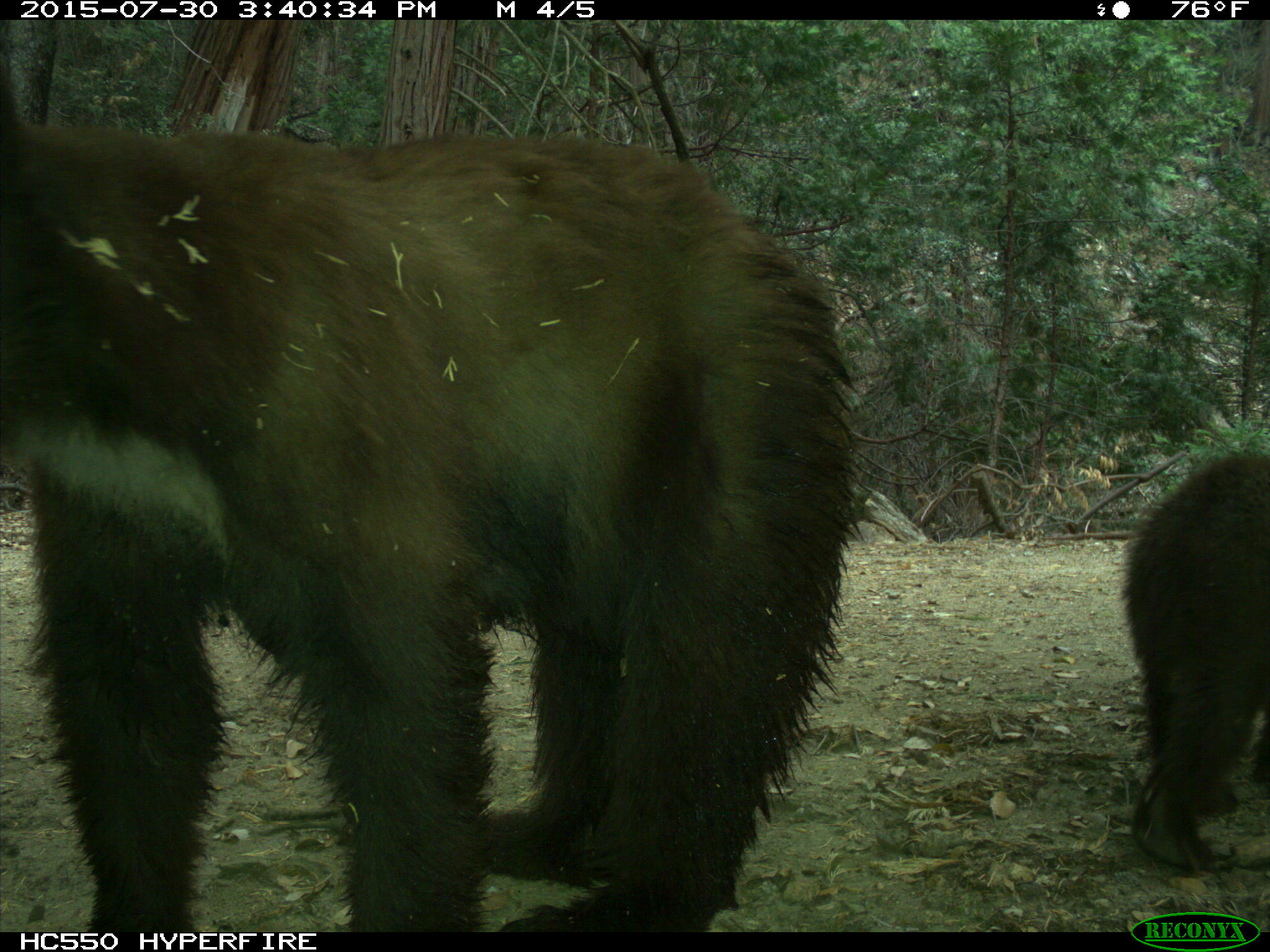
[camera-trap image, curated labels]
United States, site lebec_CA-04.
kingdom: Animalia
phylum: Chordata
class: Mammalia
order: Carnivora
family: Ursidae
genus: Ursus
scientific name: Ursus americanus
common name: american black bear